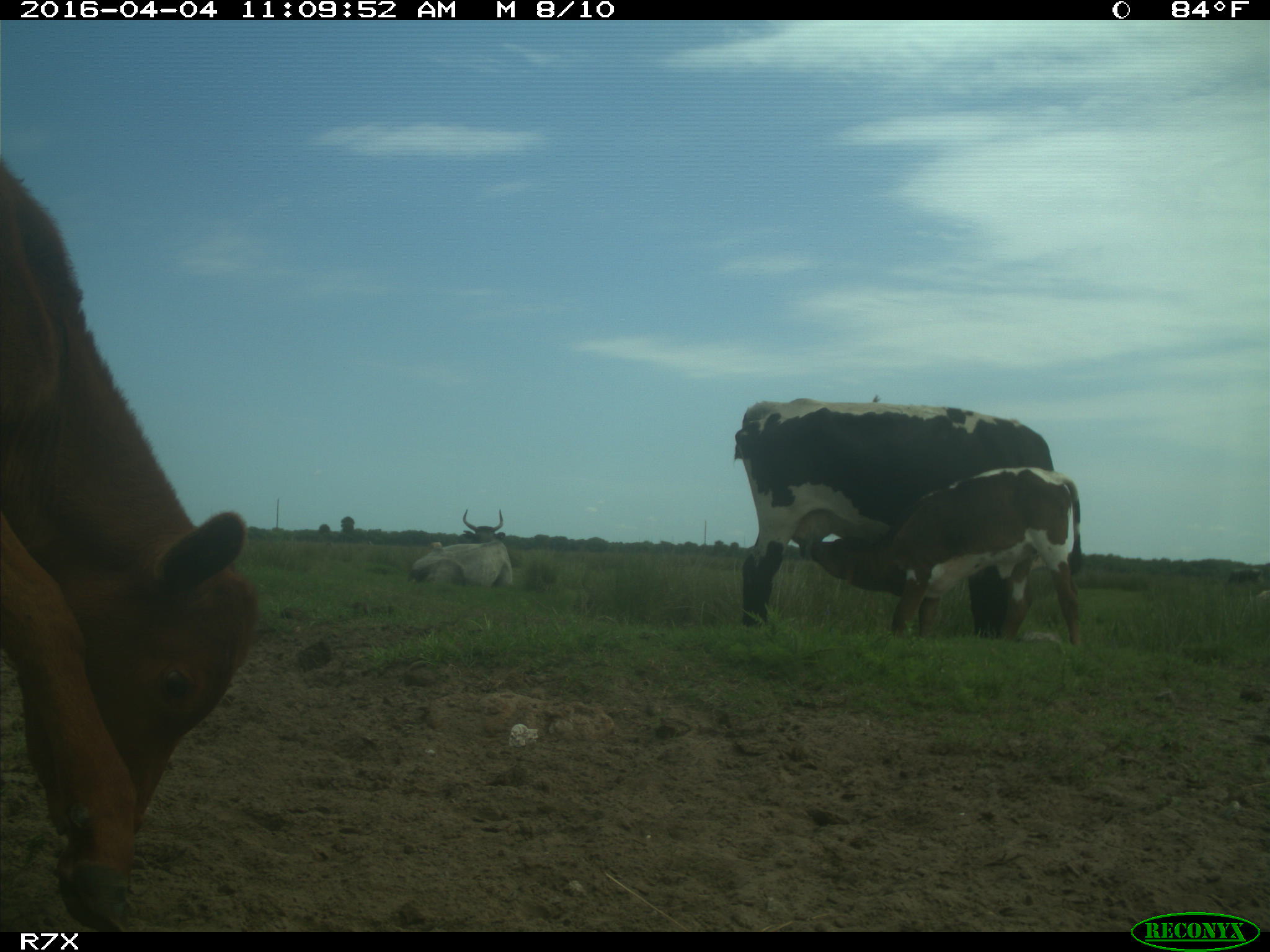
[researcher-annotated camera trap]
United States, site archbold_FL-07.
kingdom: Animalia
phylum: Chordata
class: Mammalia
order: Artiodactyla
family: Bovidae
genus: Bos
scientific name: Bos taurus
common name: domestic cow